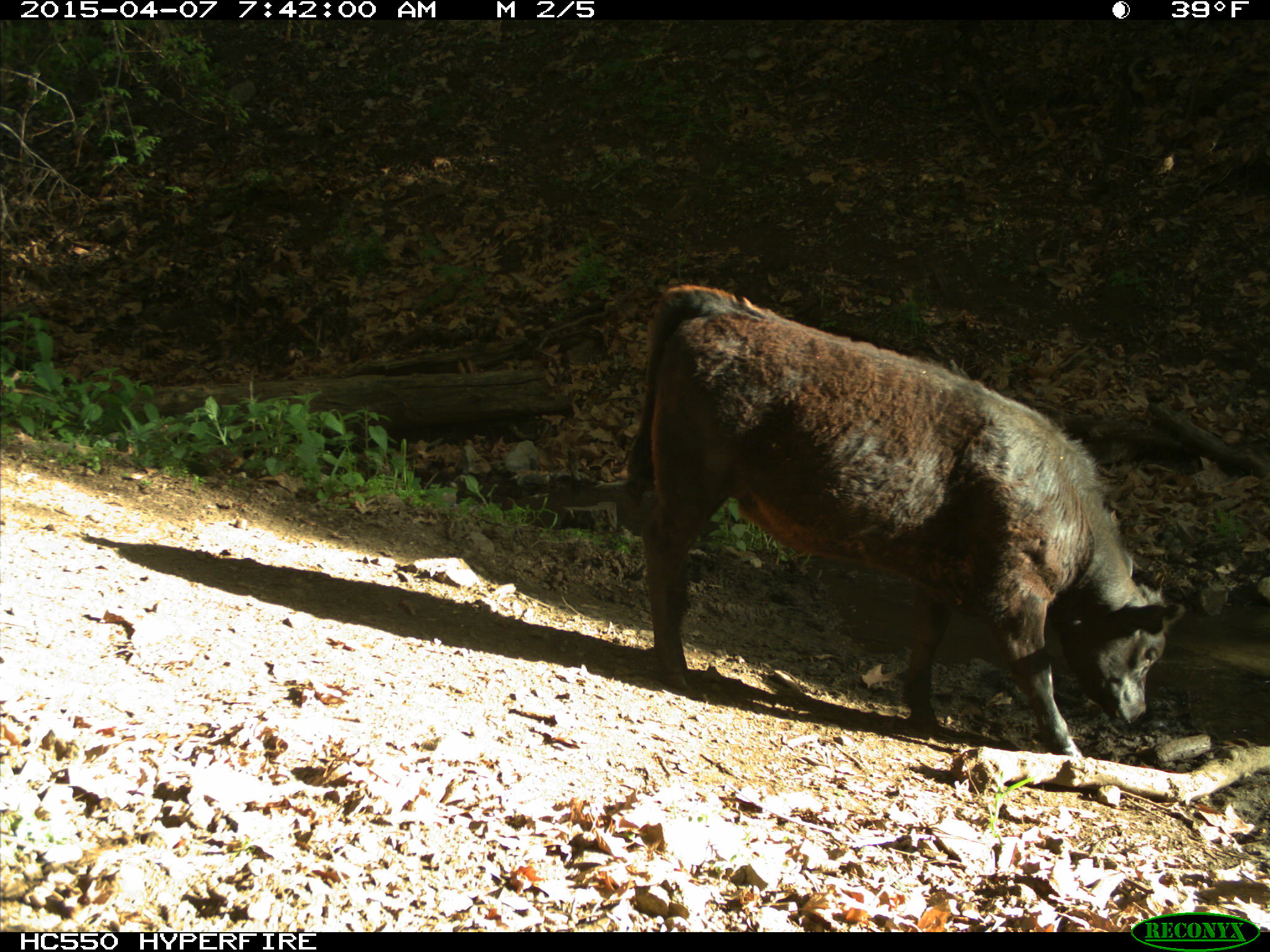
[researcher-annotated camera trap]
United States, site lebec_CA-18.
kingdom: Animalia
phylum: Chordata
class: Mammalia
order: Artiodactyla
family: Bovidae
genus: Bos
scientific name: Bos taurus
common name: domestic cow